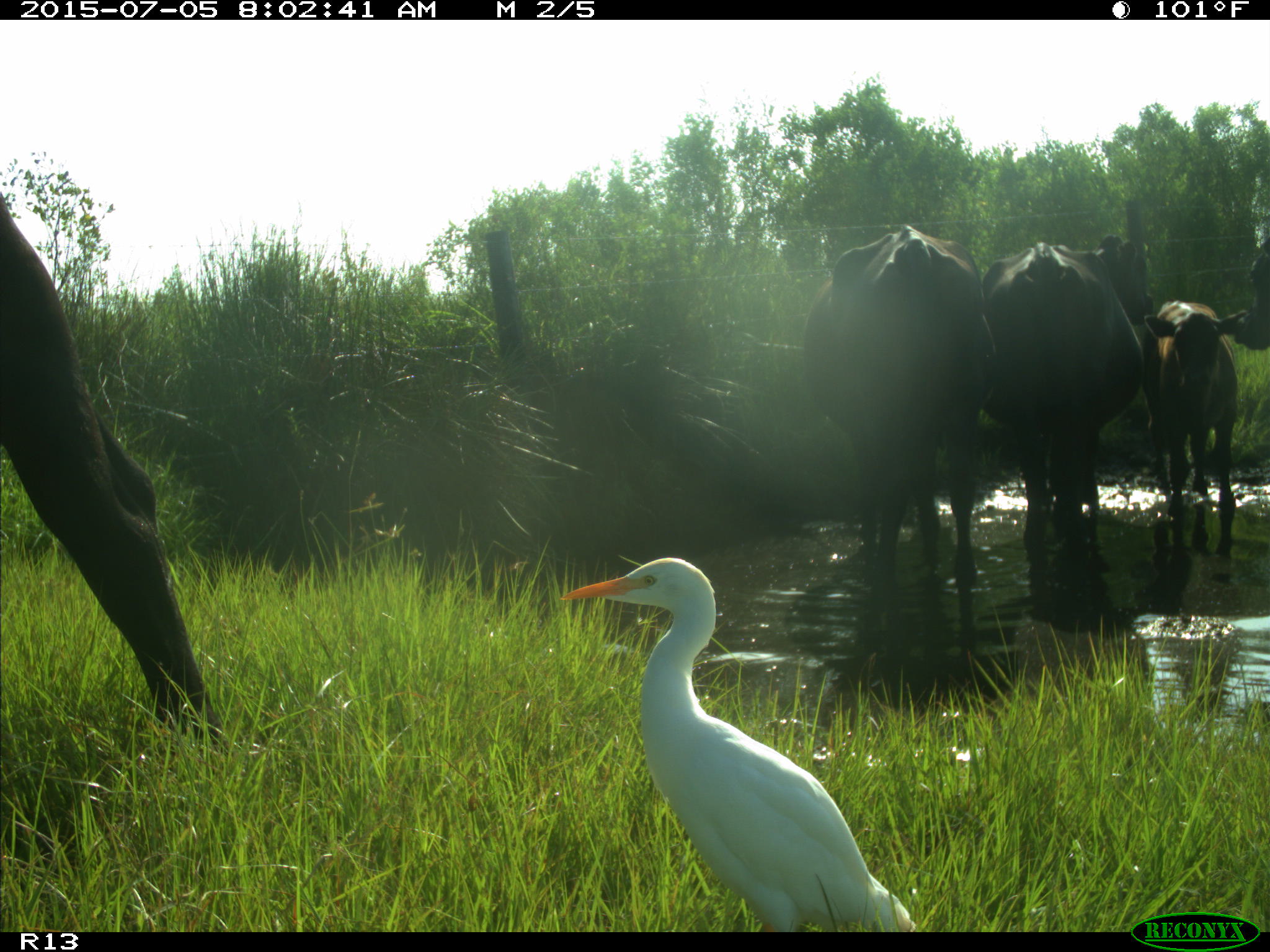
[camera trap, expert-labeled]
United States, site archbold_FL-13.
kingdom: Animalia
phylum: Chordata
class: Mammalia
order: Artiodactyla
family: Bovidae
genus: Bos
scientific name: Bos taurus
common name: domestic cow